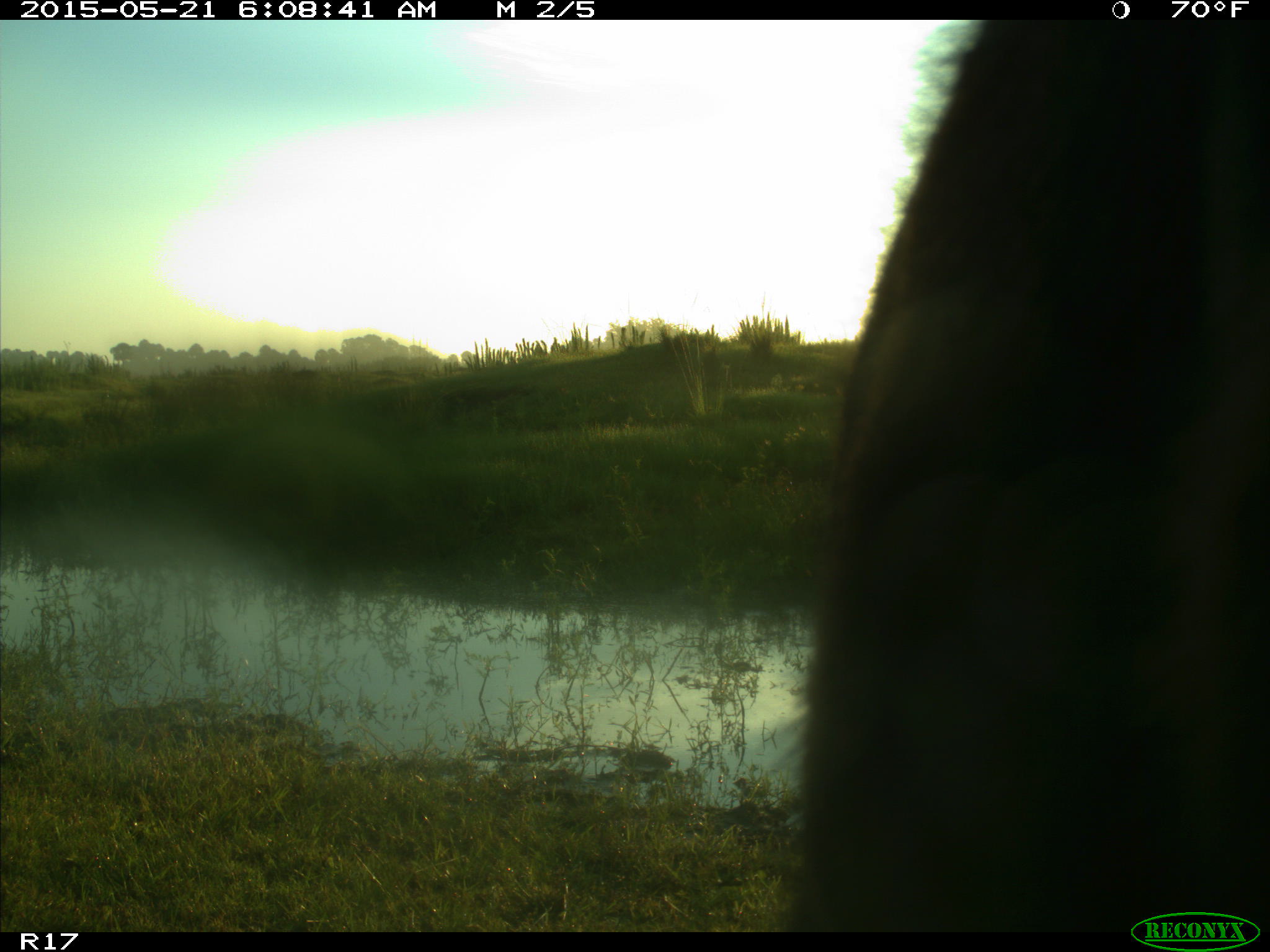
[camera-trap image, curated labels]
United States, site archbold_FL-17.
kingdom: Animalia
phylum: Chordata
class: Mammalia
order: Artiodactyla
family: Bovidae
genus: Bos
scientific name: Bos taurus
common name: domestic cow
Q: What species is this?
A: Bos taurus (domestic cow).